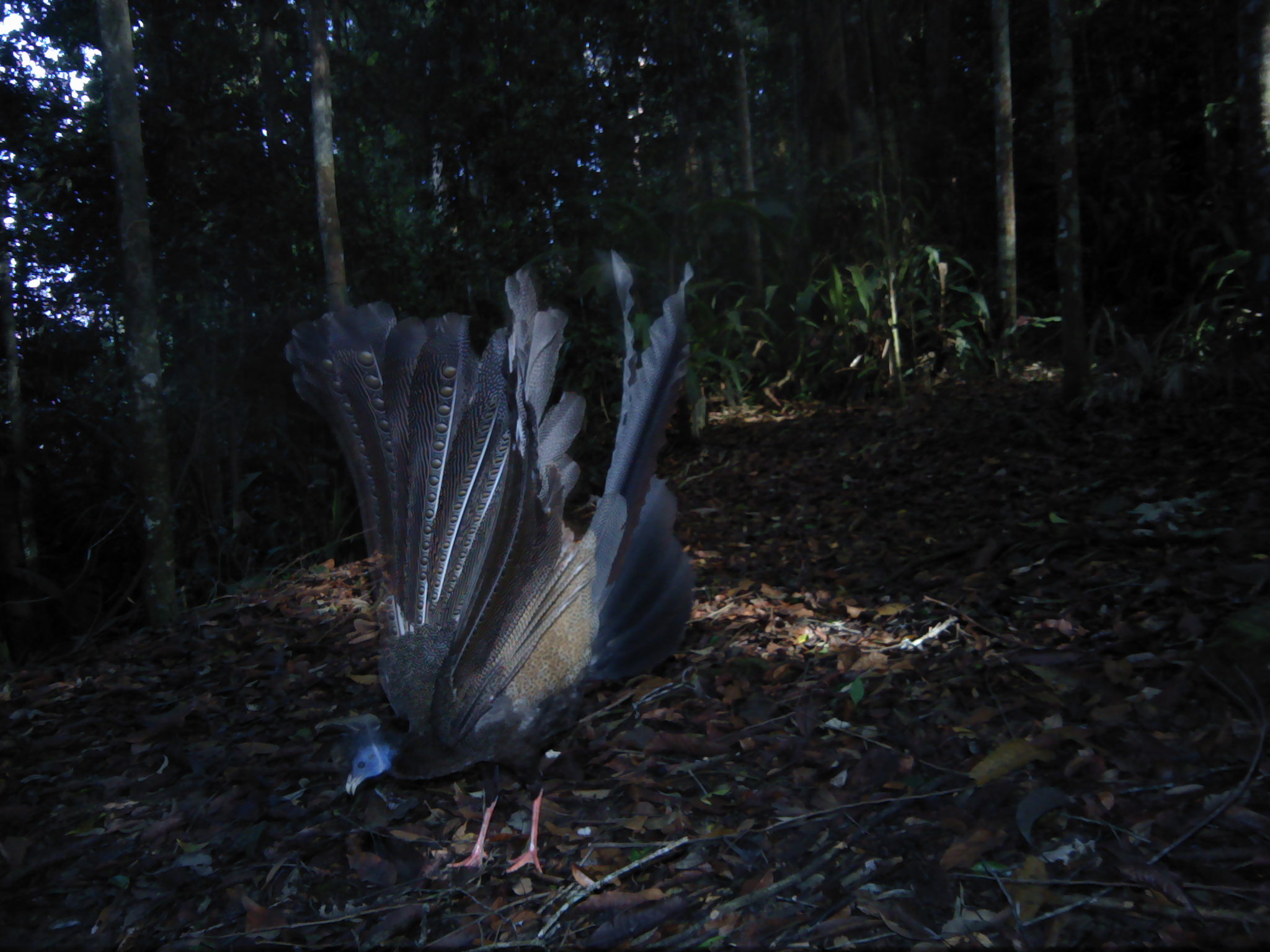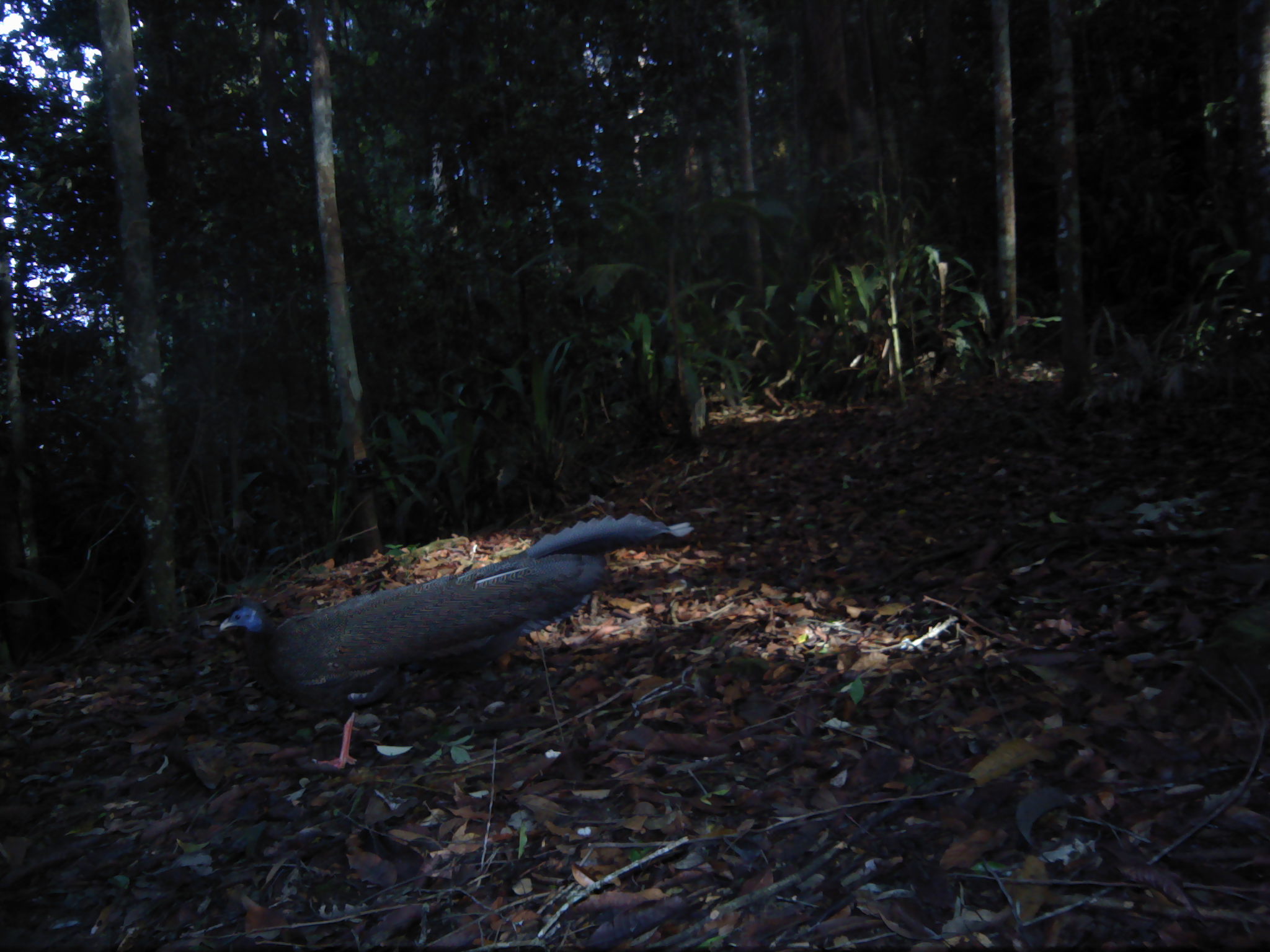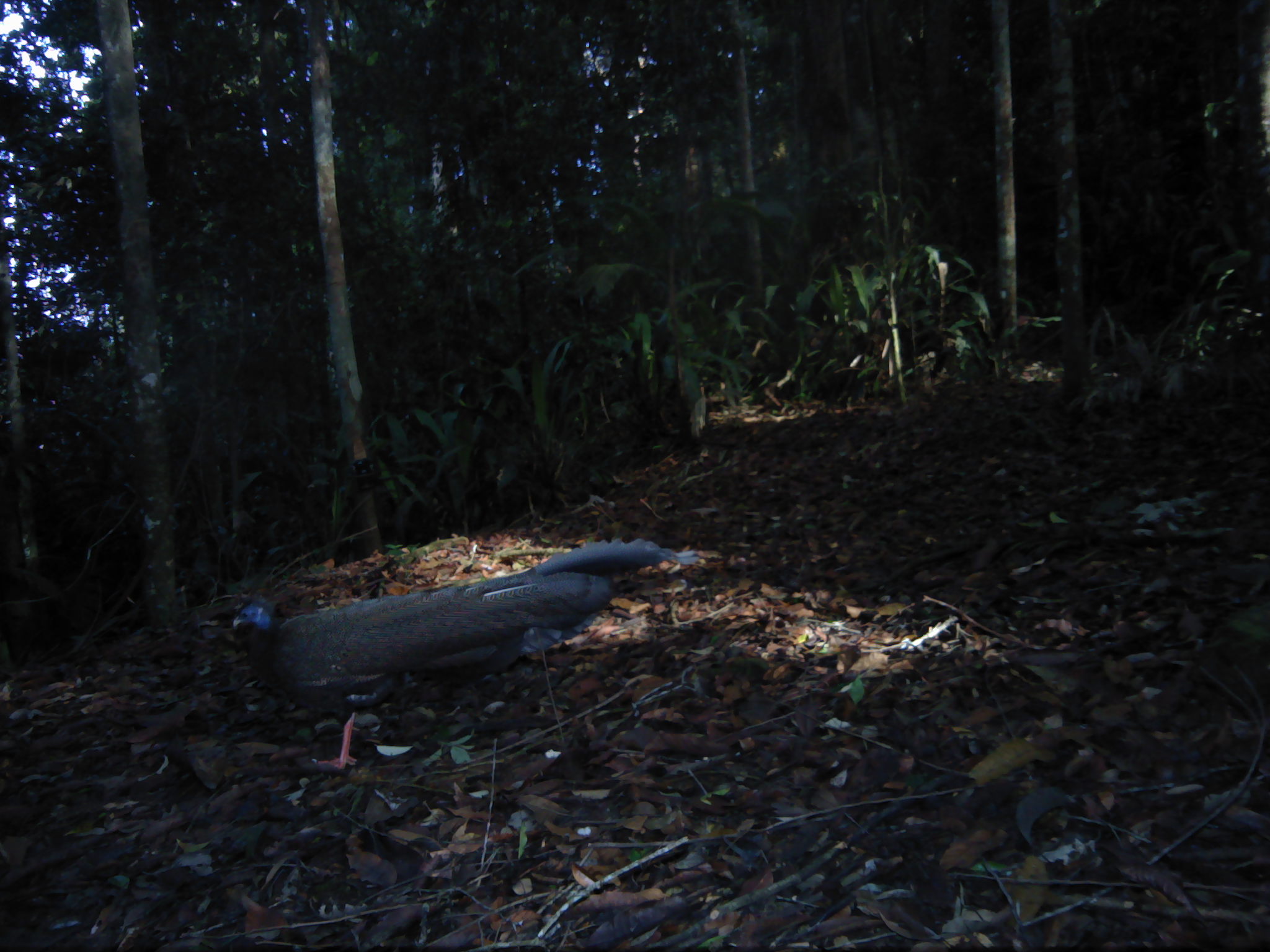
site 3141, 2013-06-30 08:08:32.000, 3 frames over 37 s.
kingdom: Animalia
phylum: Chordata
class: Aves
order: Galliformes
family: Phasianidae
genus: Argusianus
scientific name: Argusianus argus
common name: great argus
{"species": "Argusianus argus (great argus)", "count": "1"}